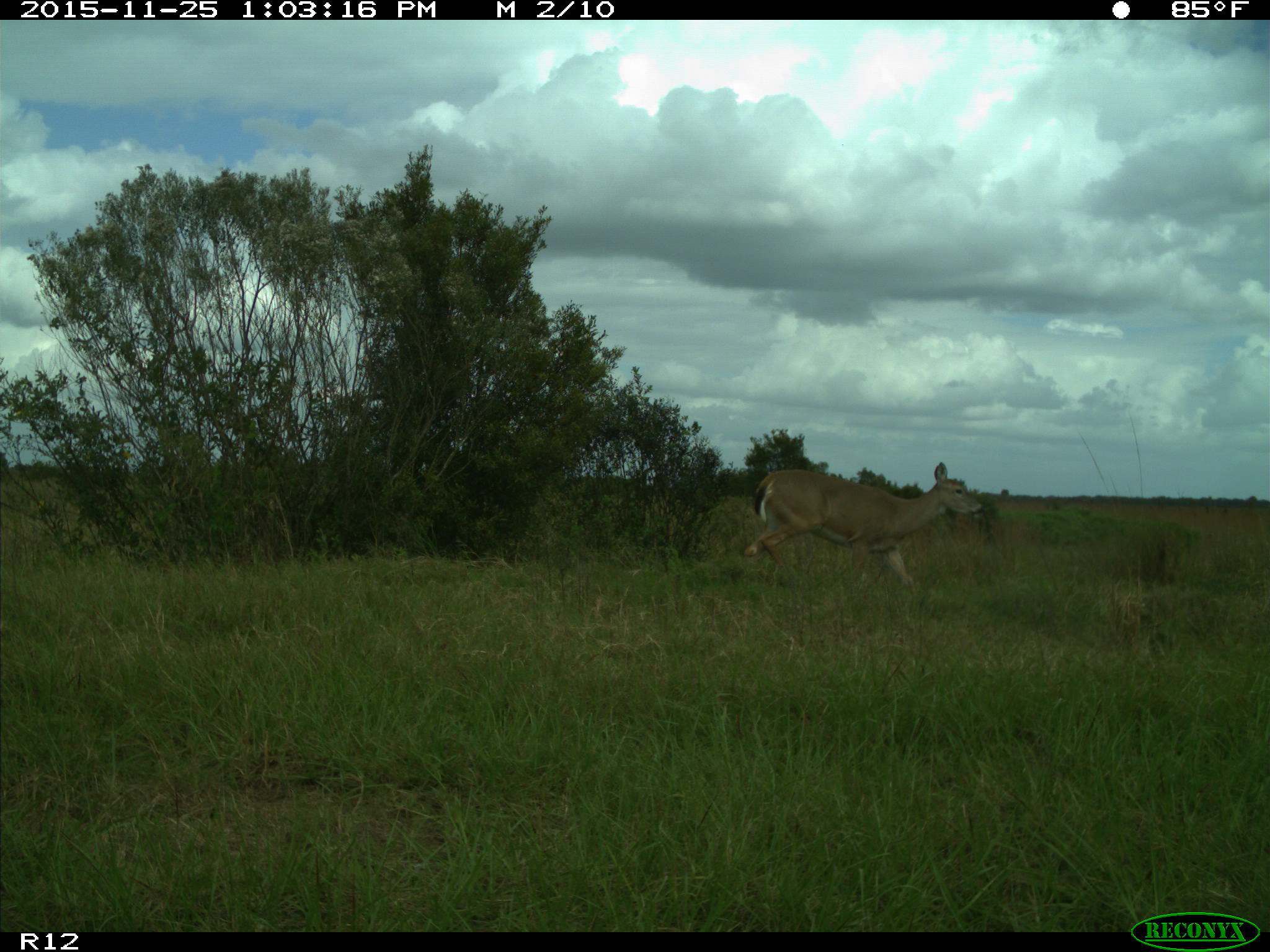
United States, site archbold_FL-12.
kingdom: Animalia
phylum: Chordata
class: Mammalia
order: Artiodactyla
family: Cervidae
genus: Odocoileus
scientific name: Odocoileus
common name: deer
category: unidentified deer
Unidentified deer (deer) (Odocoileus).